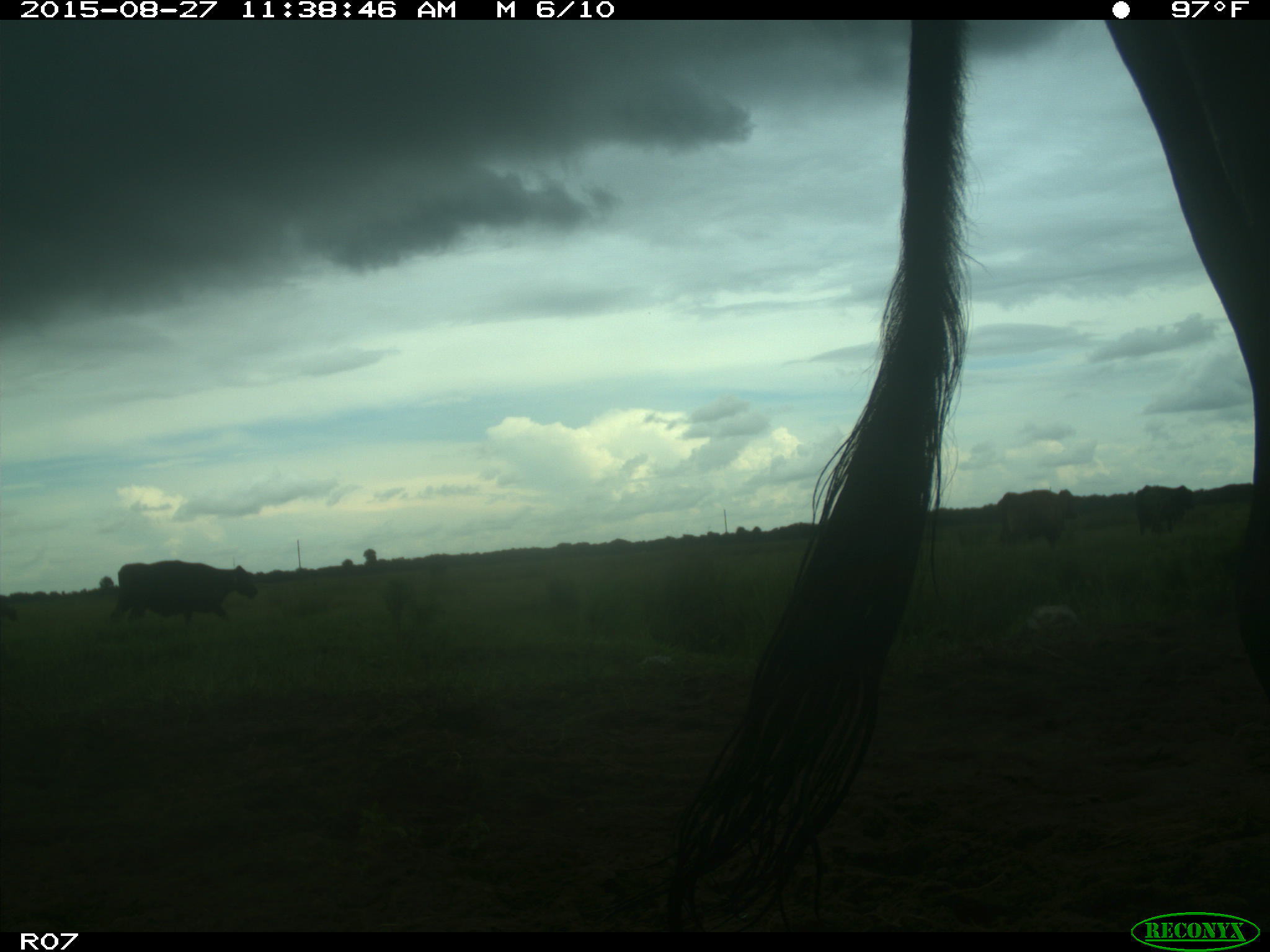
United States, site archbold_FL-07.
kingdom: Animalia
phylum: Chordata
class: Mammalia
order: Artiodactyla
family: Bovidae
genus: Bos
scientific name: Bos taurus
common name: domestic cow